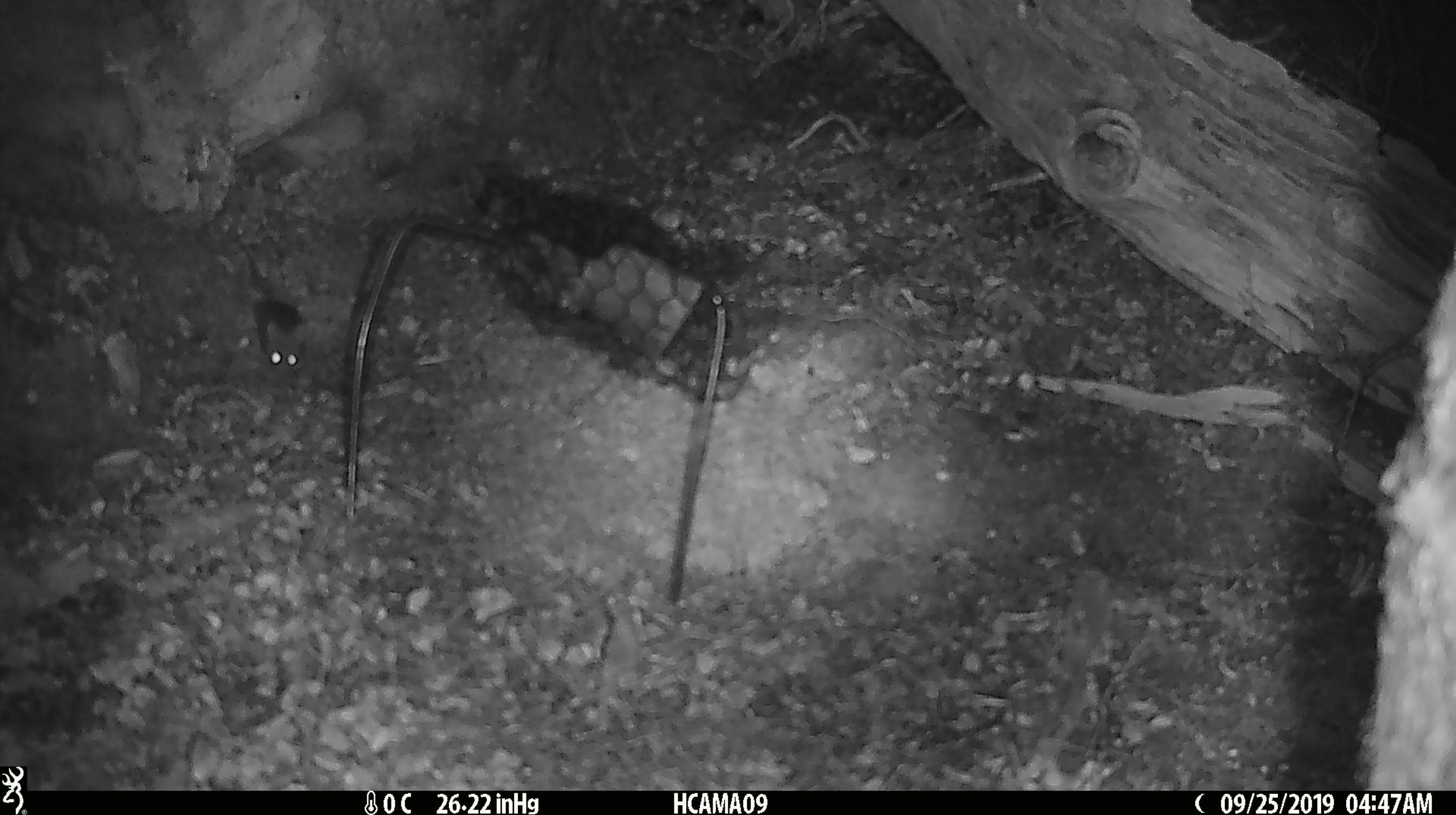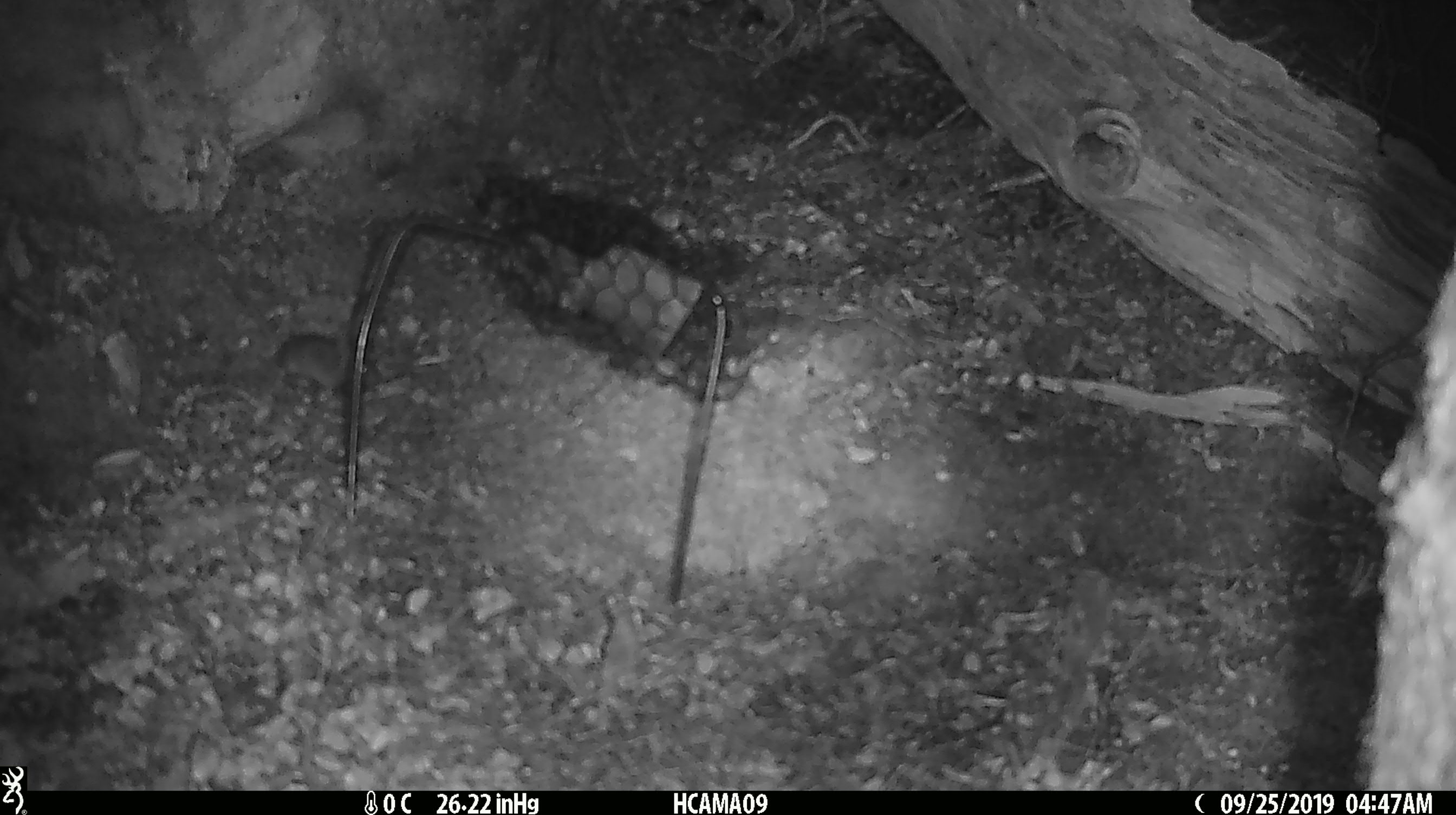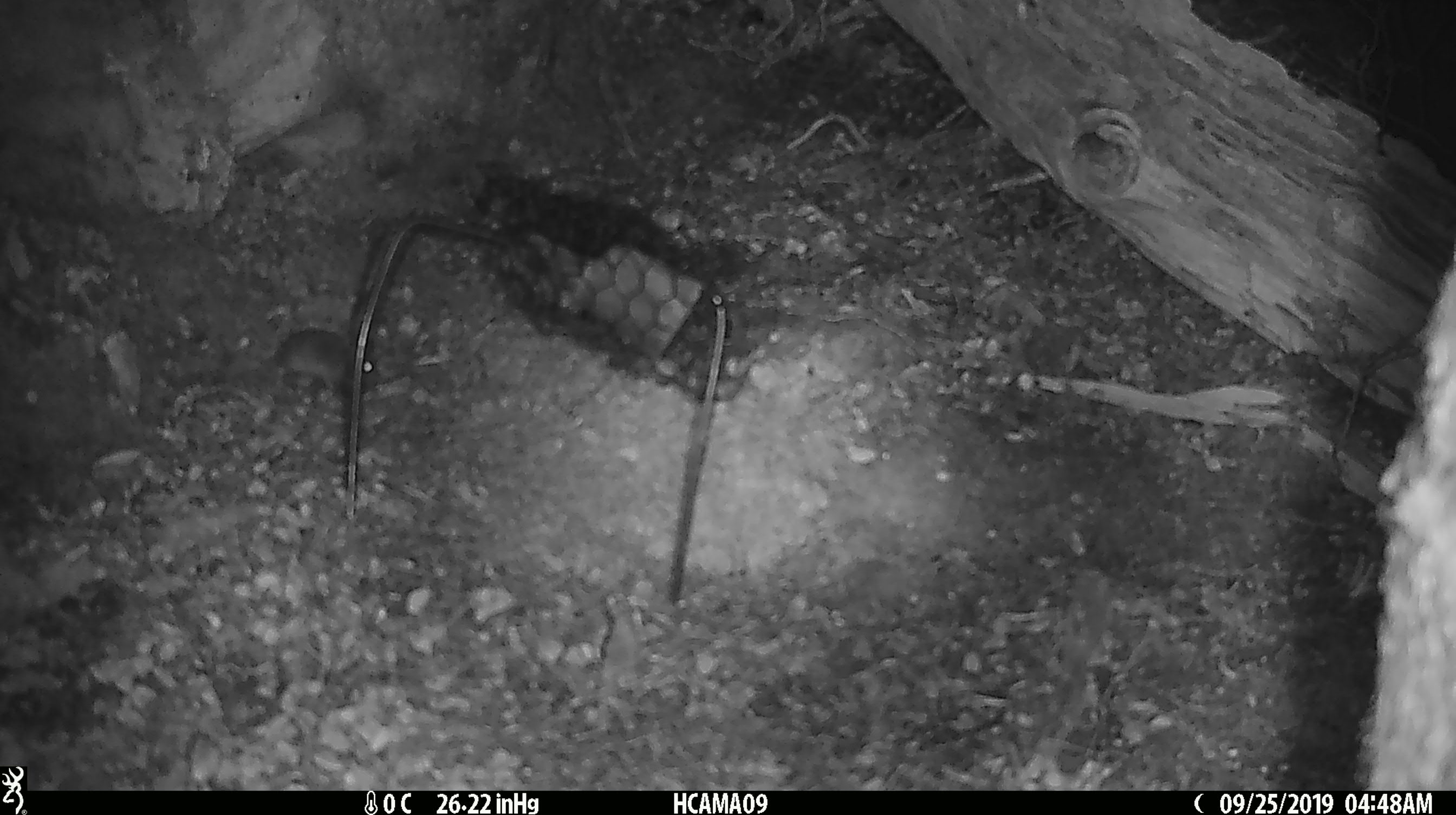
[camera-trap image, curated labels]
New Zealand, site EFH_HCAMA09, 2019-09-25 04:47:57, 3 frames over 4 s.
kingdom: Animalia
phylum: Chordata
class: Mammalia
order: Rodentia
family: Muridae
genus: Mus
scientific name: Mus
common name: mouse